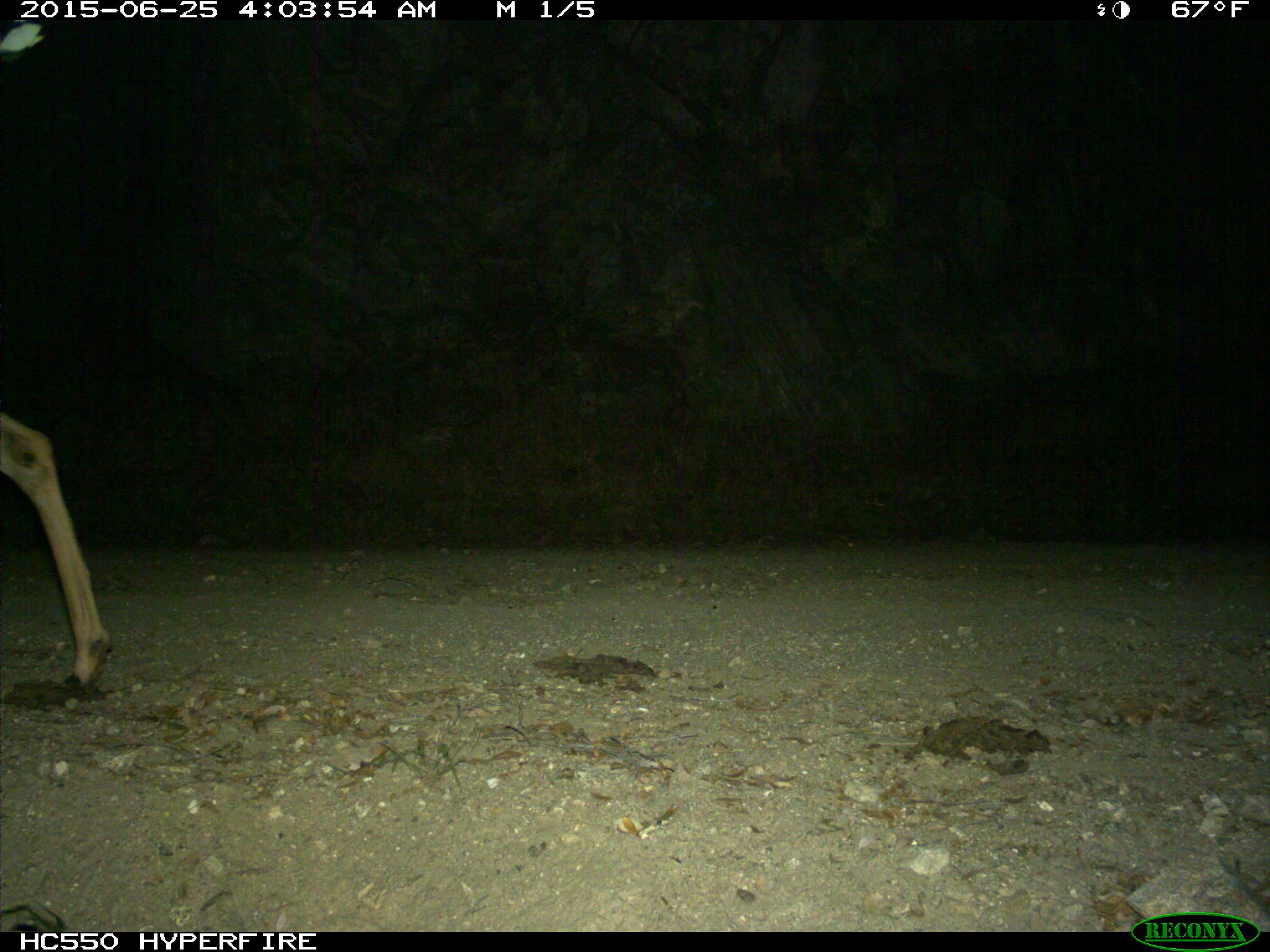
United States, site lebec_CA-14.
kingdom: Animalia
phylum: Chordata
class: Mammalia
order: Artiodactyla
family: Cervidae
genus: Odocoileus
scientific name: Odocoileus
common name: deer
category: unidentified deer